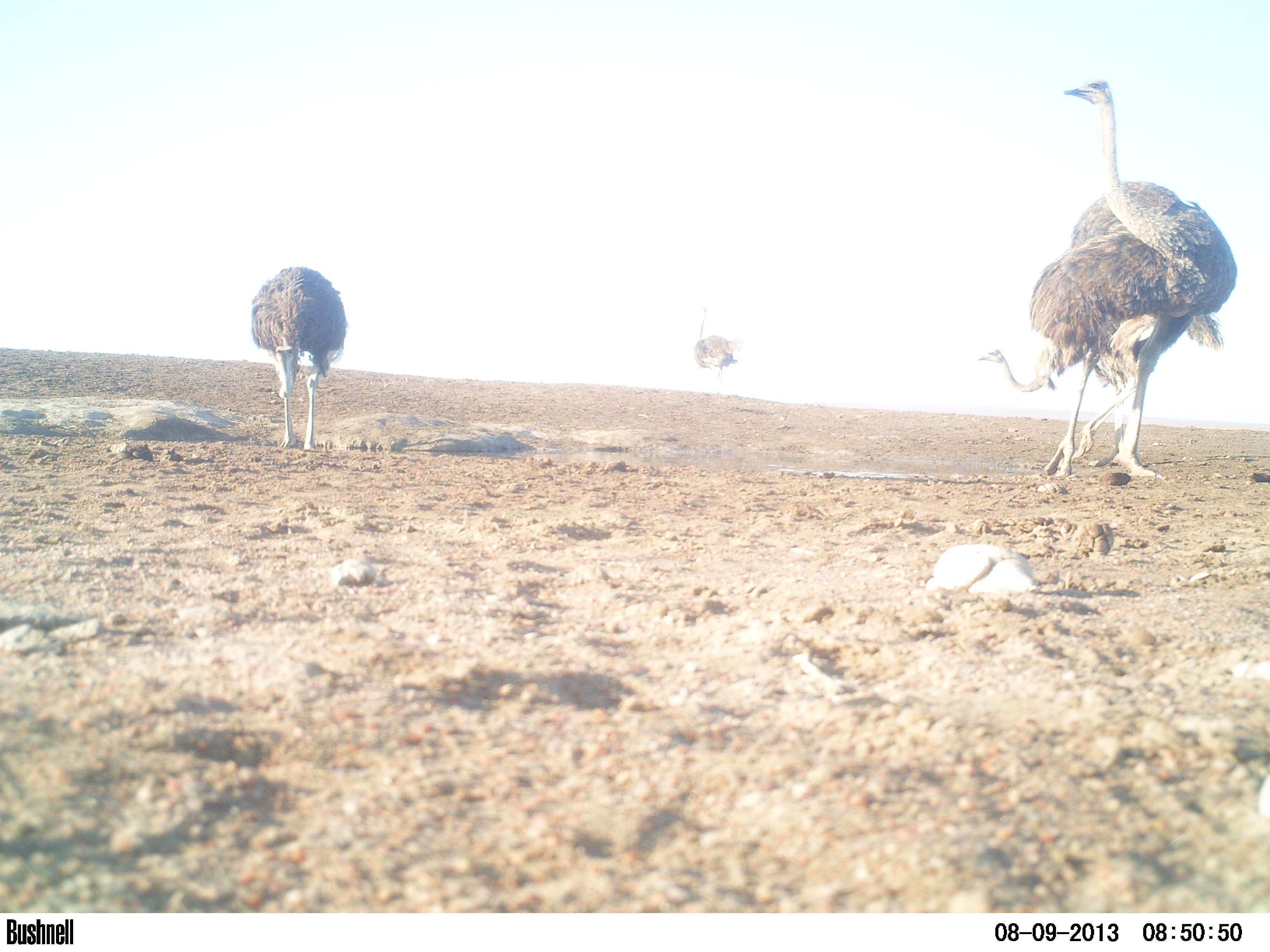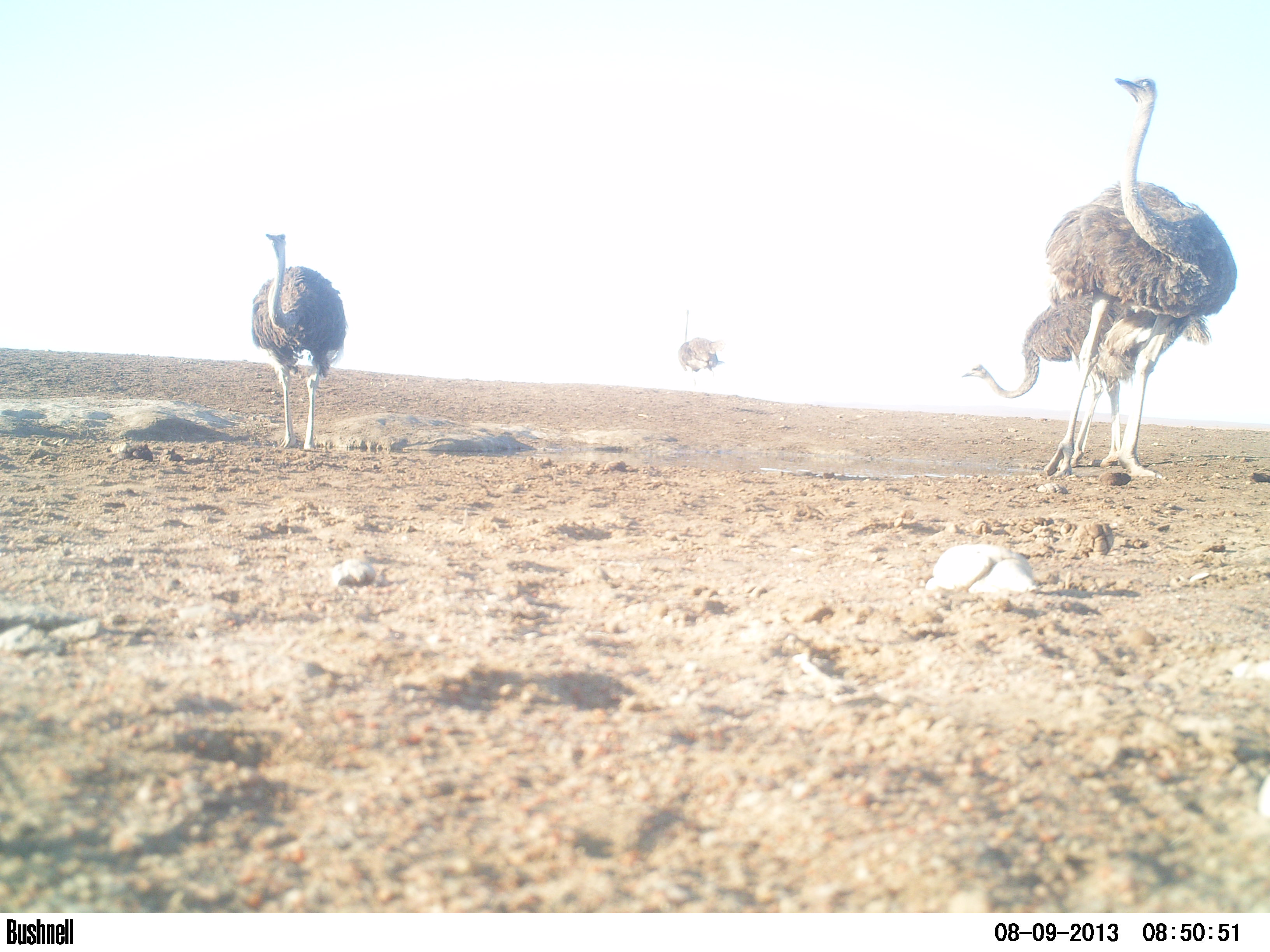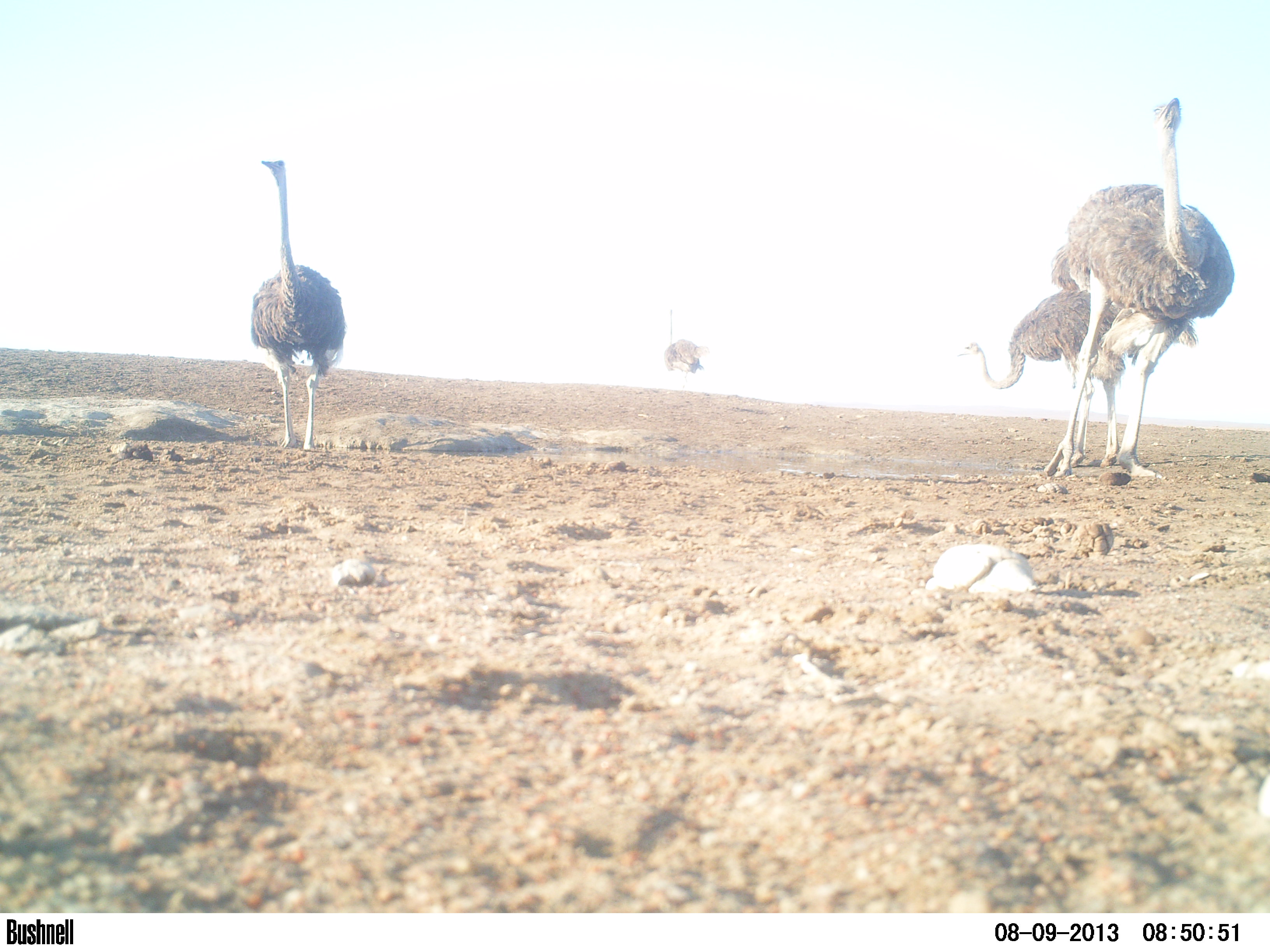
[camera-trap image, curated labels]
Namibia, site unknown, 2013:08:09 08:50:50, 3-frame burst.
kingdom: Animalia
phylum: Chordata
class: Aves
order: Struthioniformes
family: Struthionidae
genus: Struthio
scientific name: Struthio camelus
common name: common ostrich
Struthio camelus (common ostrich).